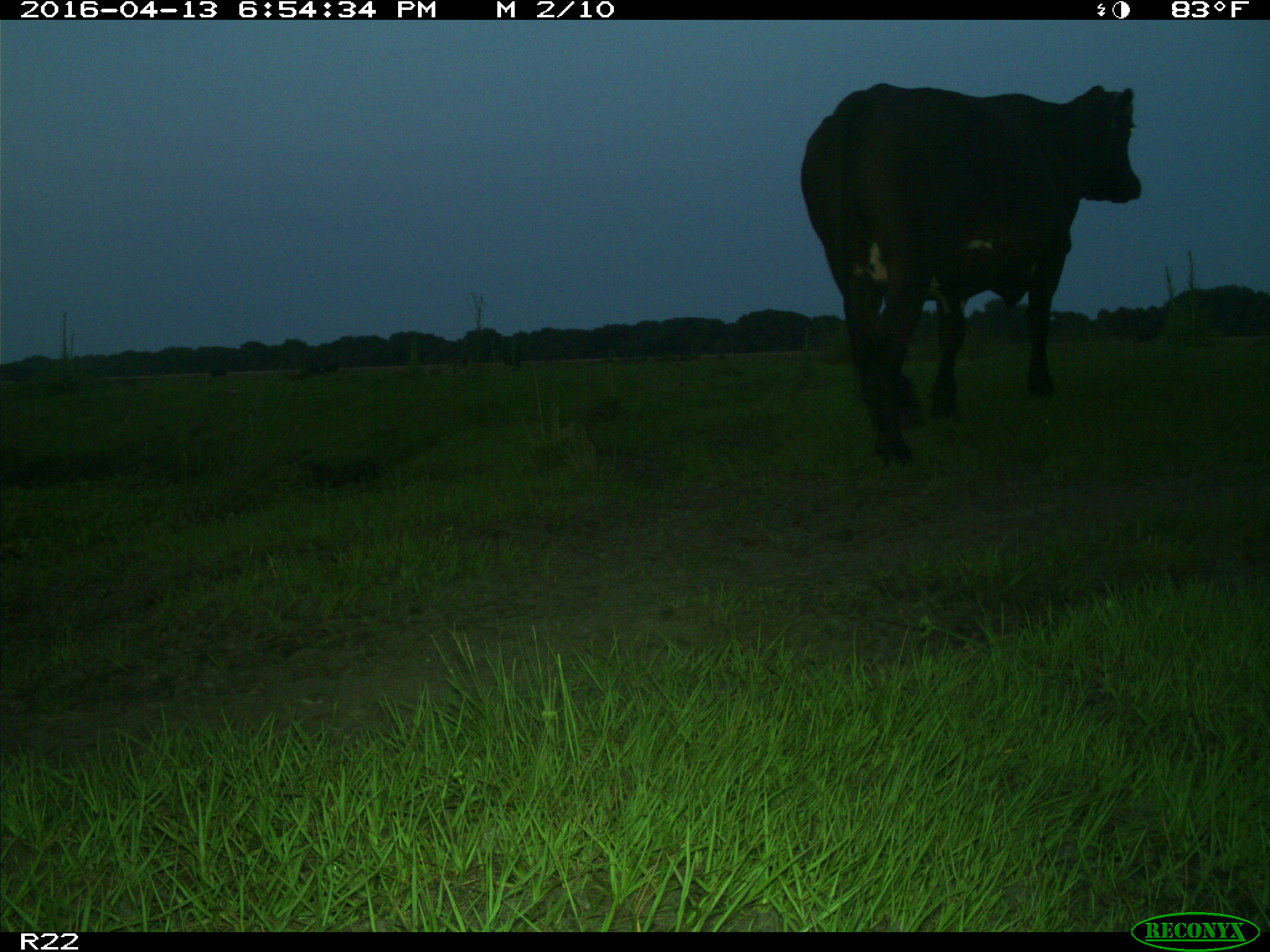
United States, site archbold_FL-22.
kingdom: Animalia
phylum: Chordata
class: Mammalia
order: Artiodactyla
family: Bovidae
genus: Bos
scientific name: Bos taurus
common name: domestic cow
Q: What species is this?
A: Bos taurus (domestic cow).